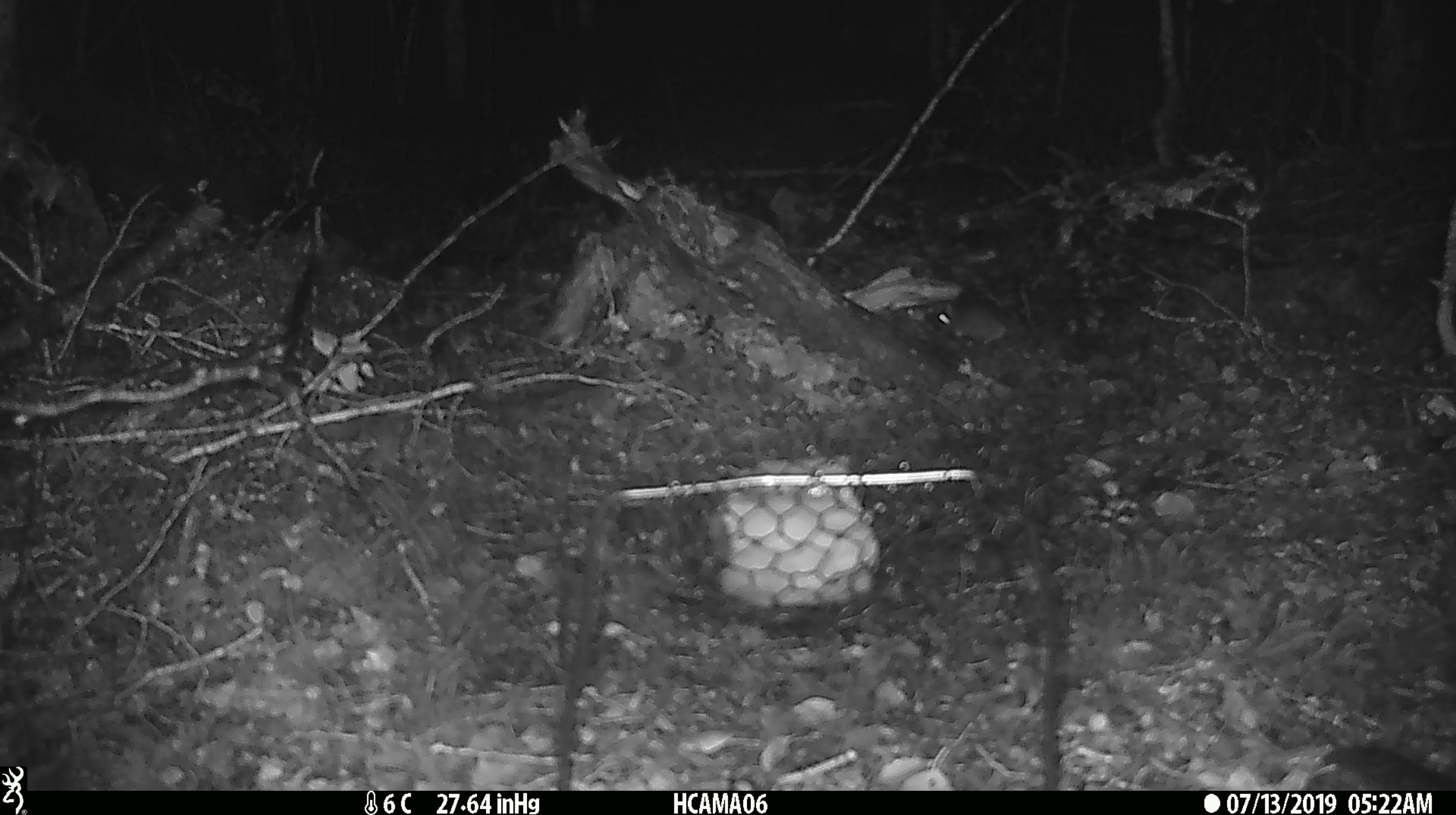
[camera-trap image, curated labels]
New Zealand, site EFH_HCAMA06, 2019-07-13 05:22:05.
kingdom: Animalia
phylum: Chordata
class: Mammalia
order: Rodentia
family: Muridae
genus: Mus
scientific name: Mus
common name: mouse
Mouse (Mus).